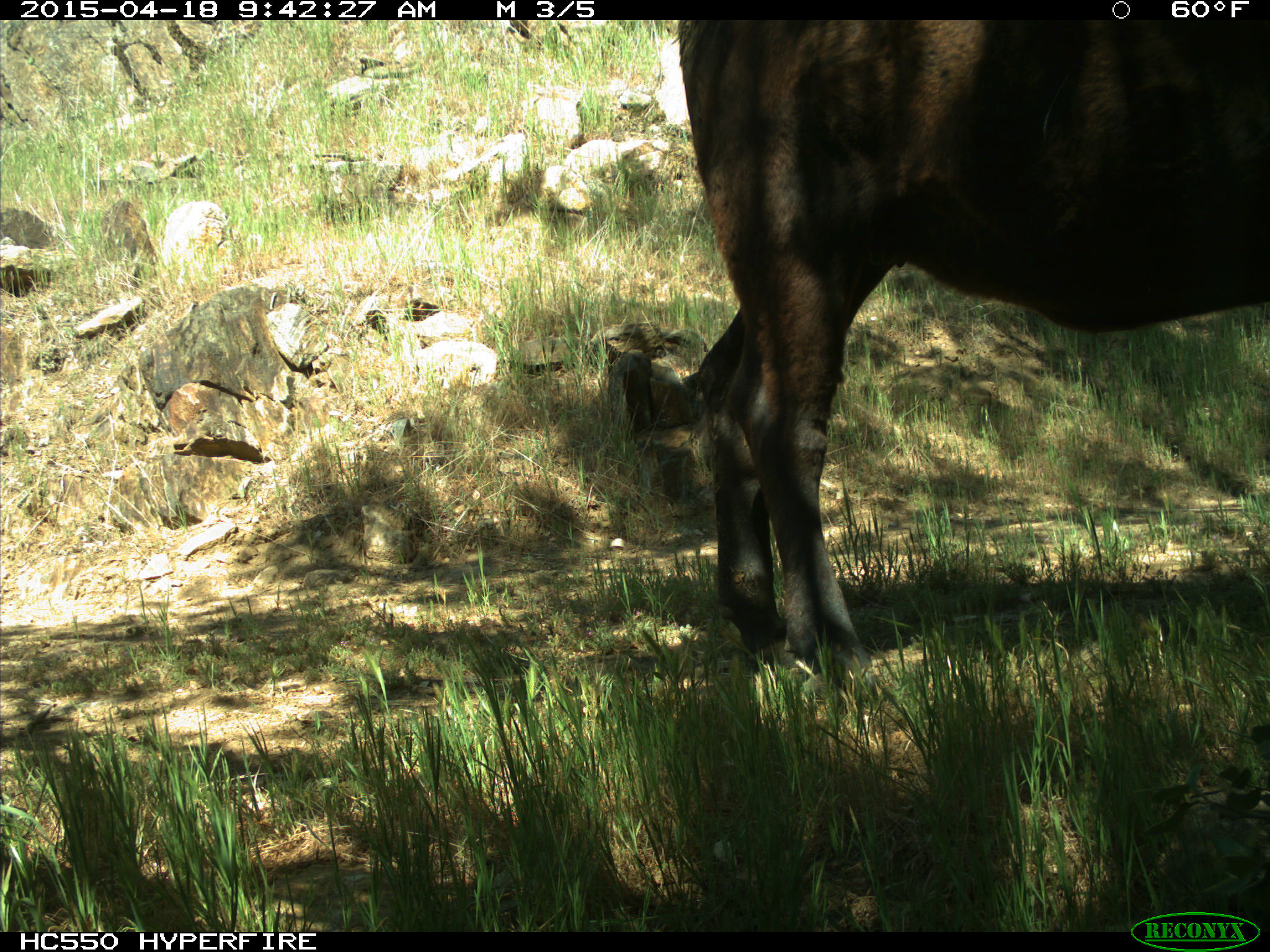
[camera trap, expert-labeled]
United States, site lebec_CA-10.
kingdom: Animalia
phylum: Chordata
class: Mammalia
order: Artiodactyla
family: Bovidae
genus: Bos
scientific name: Bos taurus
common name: domestic cow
Bos taurus (domestic cow).